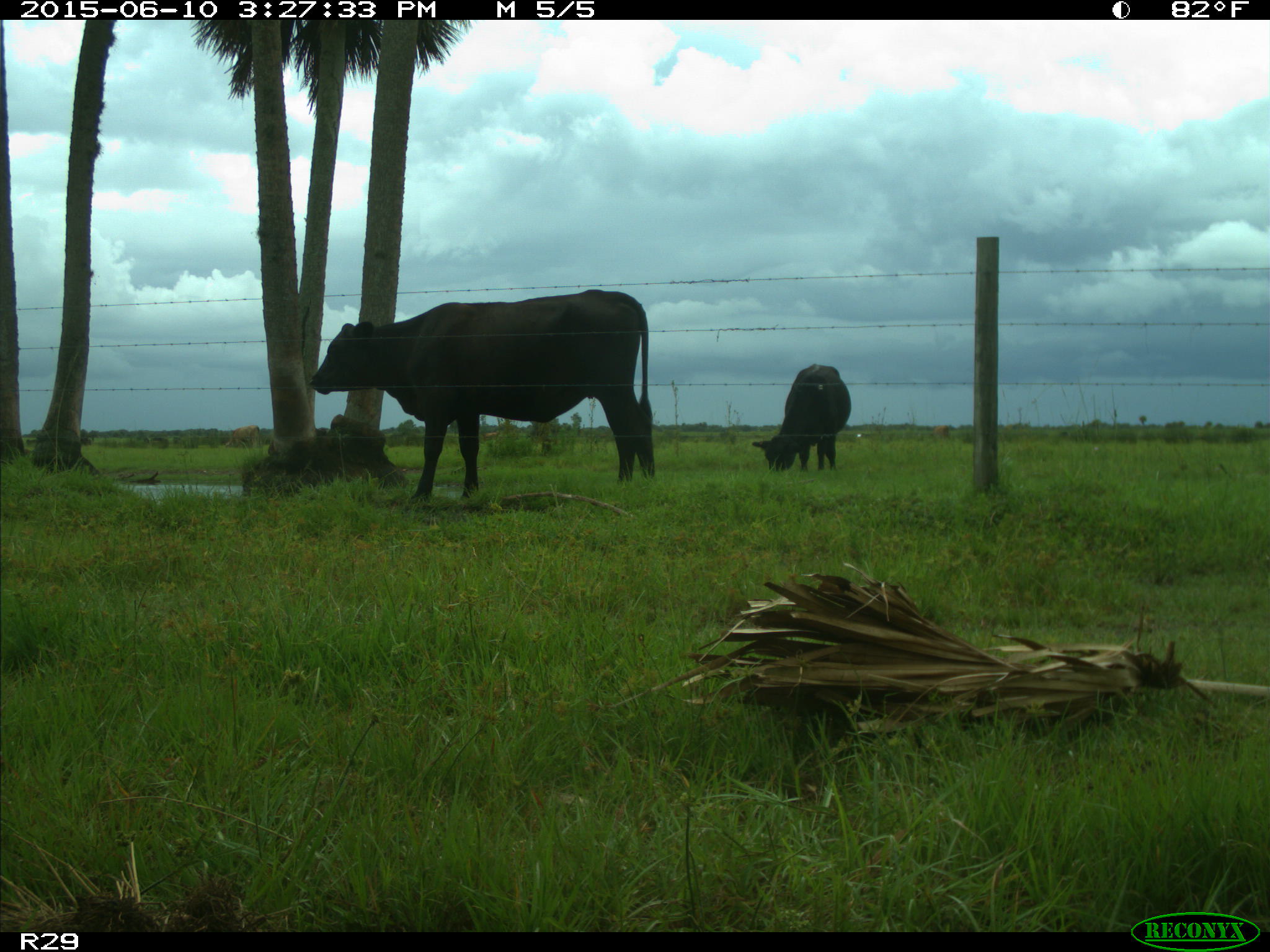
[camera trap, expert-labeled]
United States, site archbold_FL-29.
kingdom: Animalia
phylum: Chordata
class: Mammalia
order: Artiodactyla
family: Bovidae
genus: Bos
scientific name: Bos taurus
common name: domestic cow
Bos taurus (domestic cow).